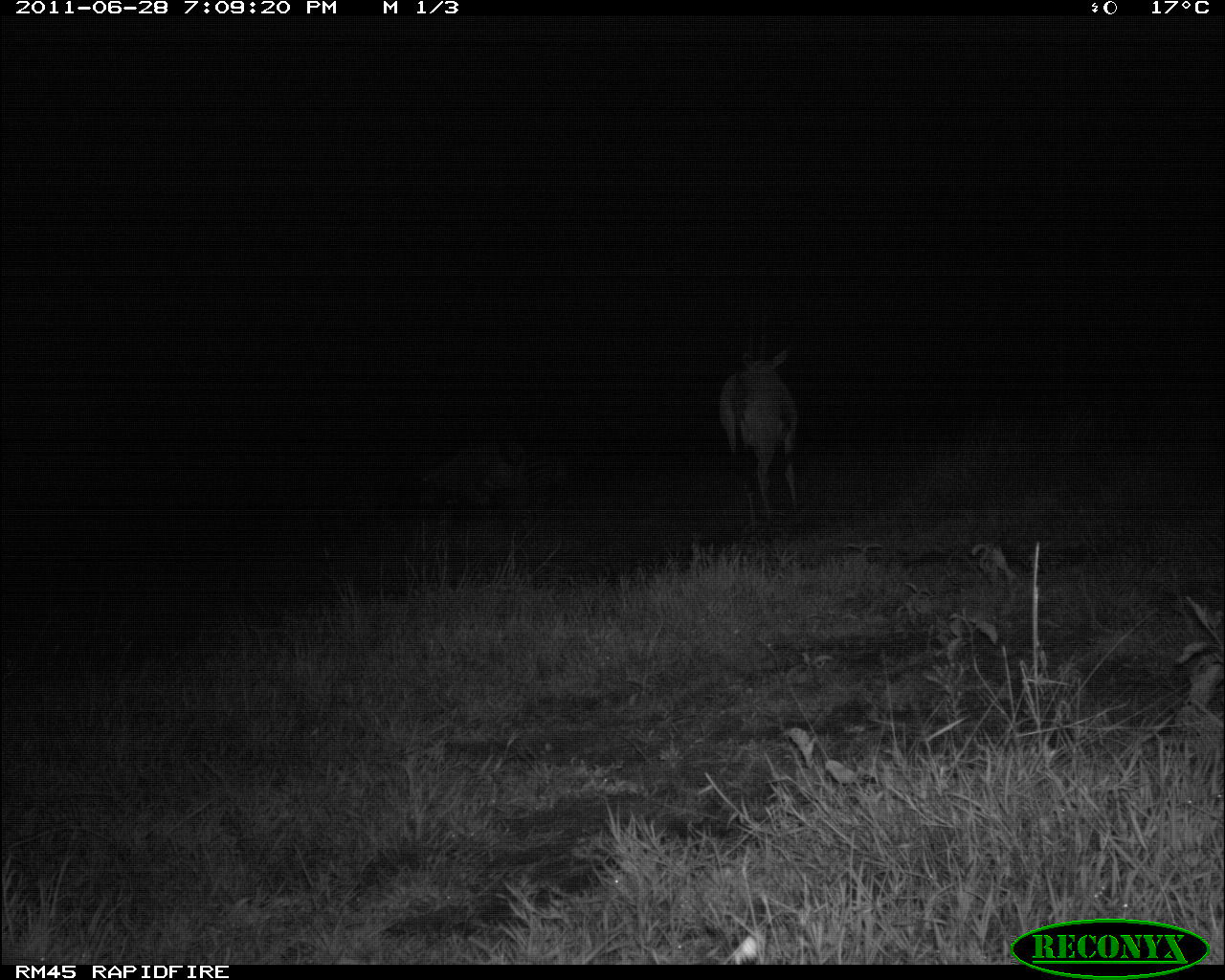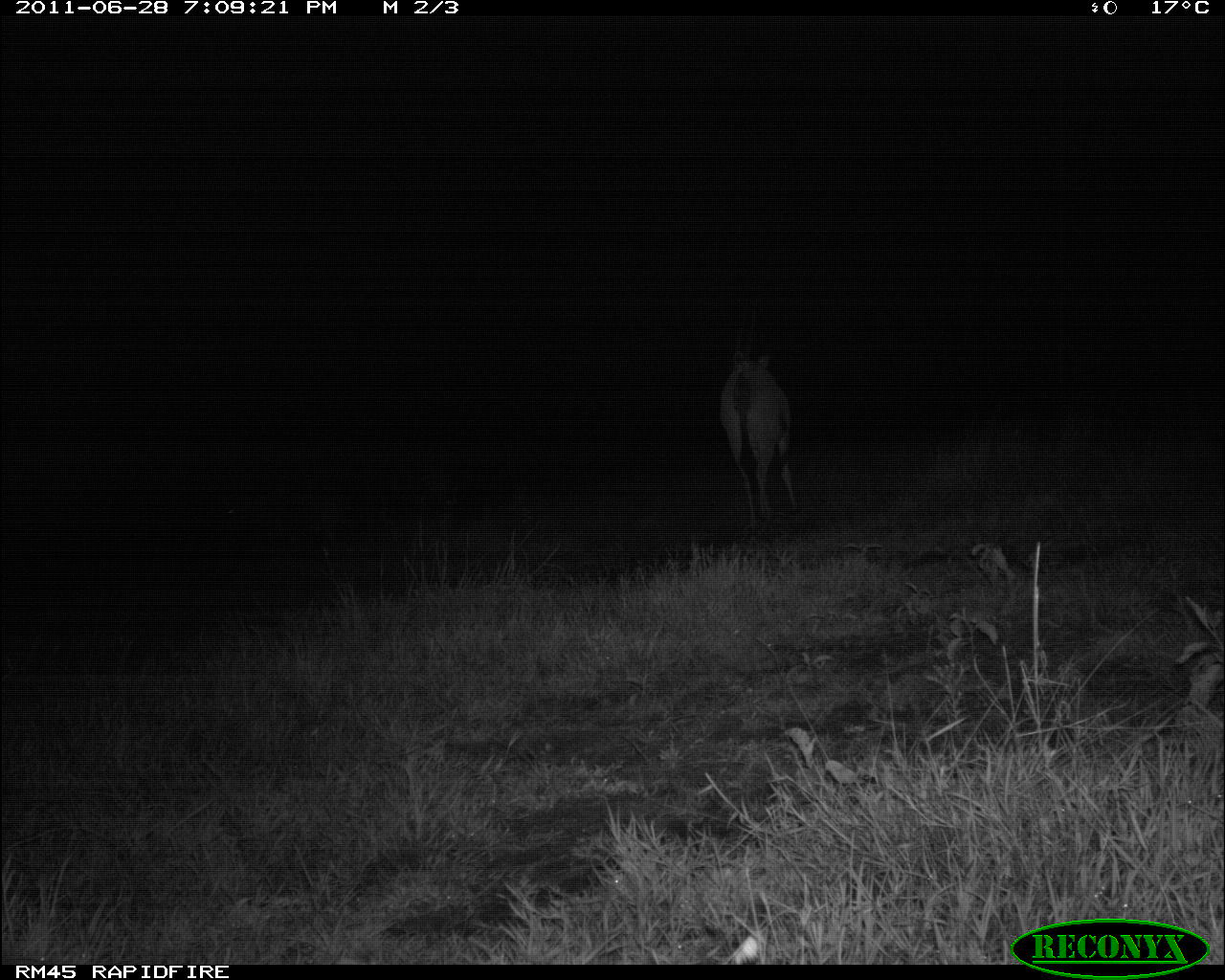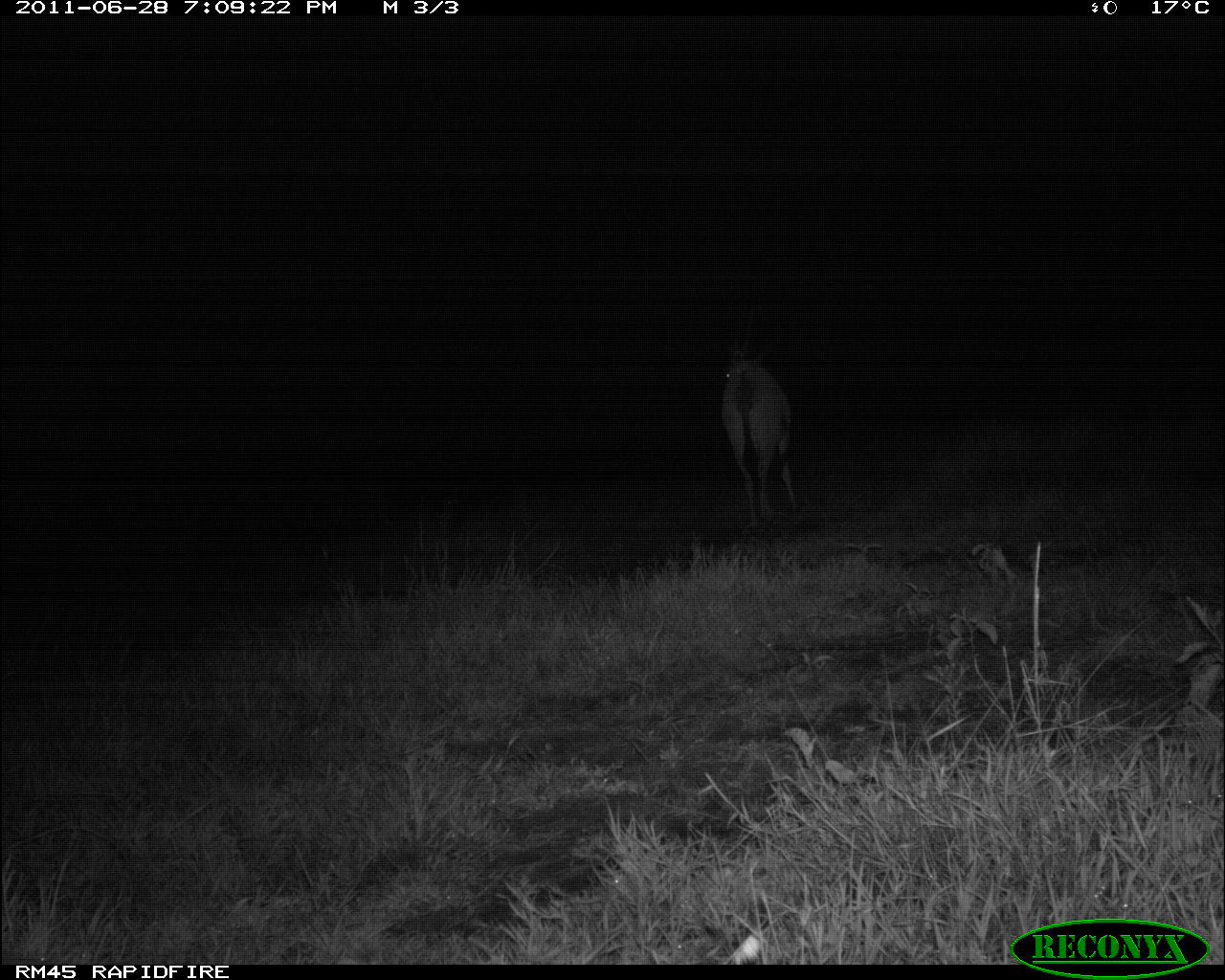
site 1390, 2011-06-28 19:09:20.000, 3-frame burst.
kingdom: Animalia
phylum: Chordata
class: Mammalia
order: Artiodactyla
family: Bovidae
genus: Oryx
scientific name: Oryx beisa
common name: east african oryx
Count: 1.